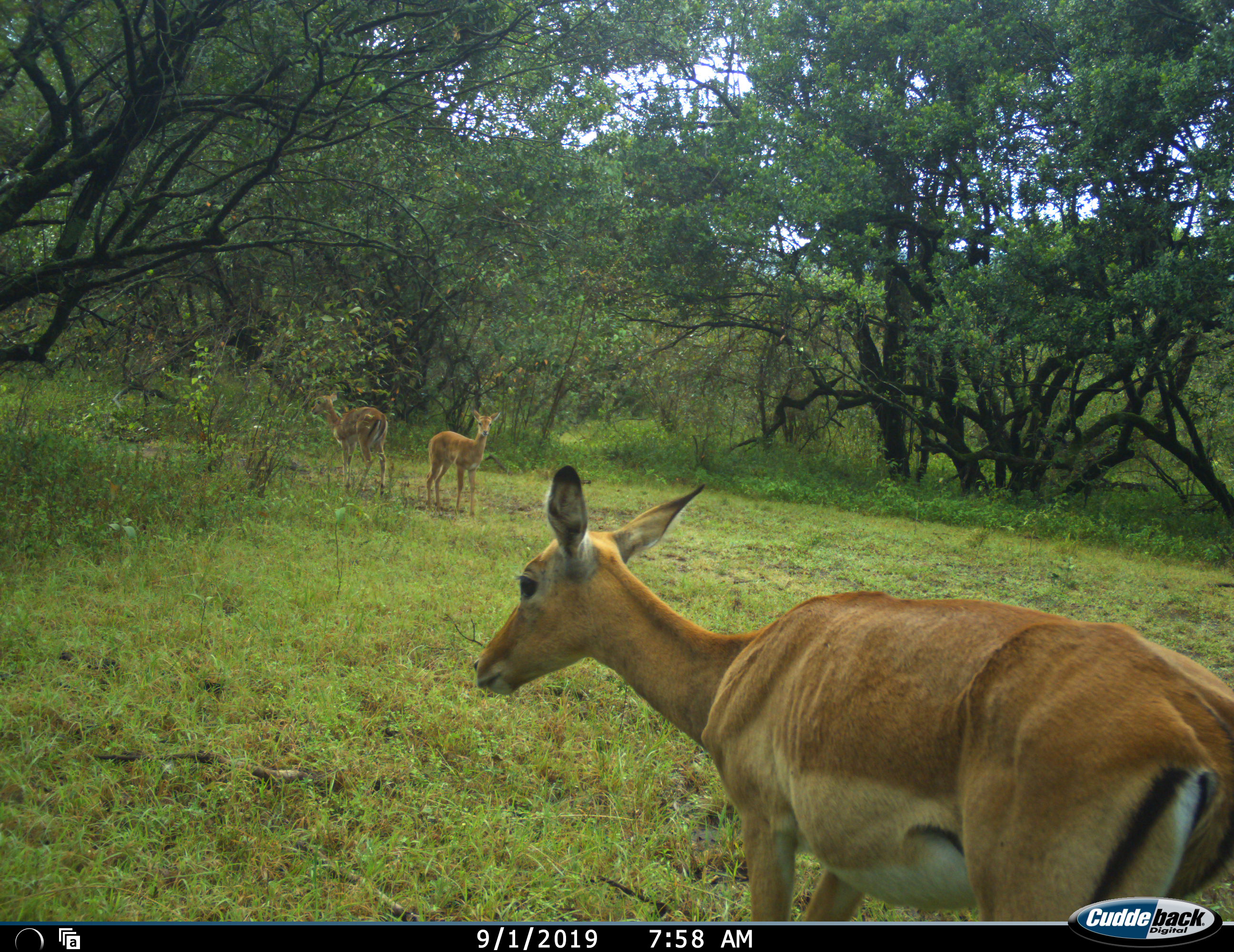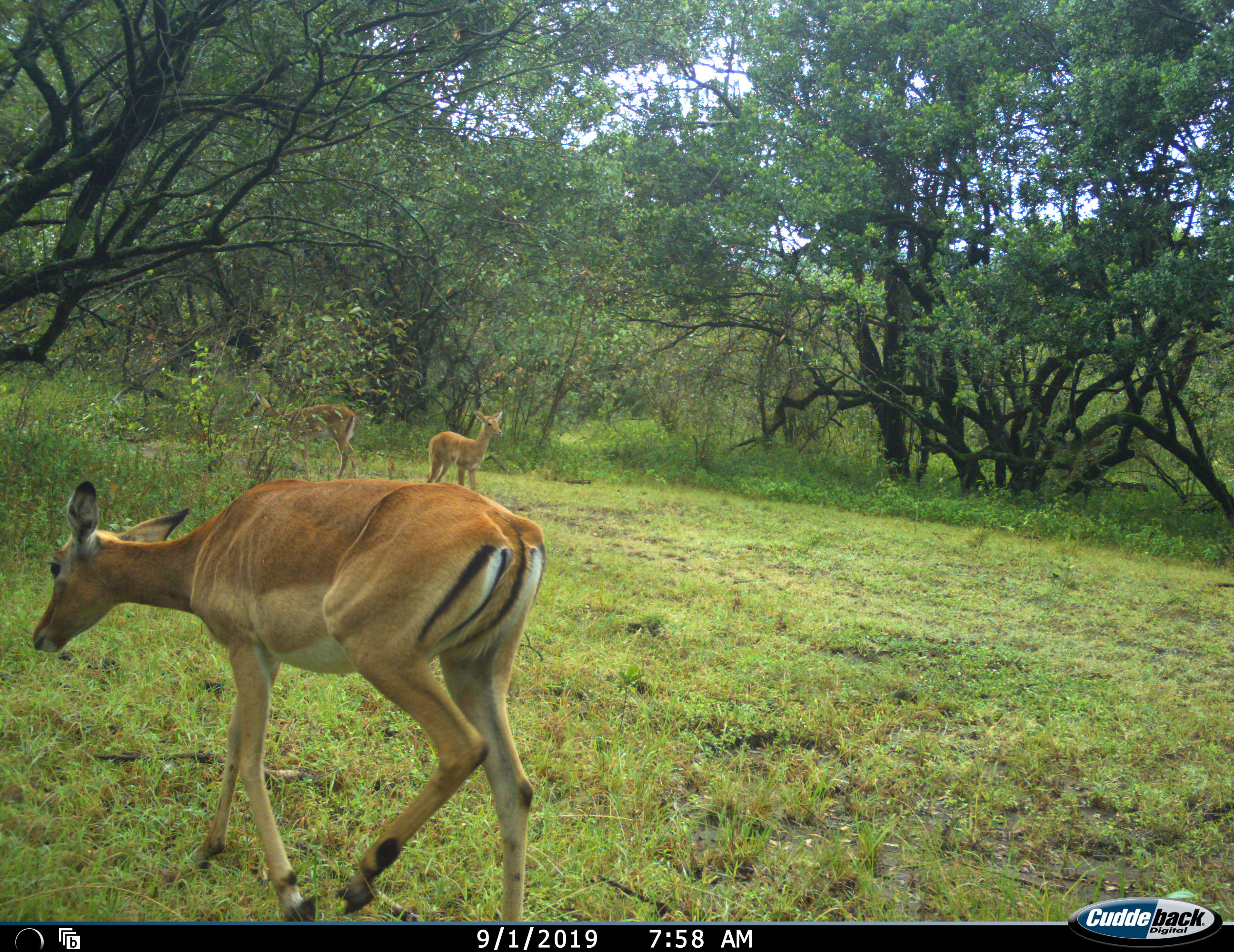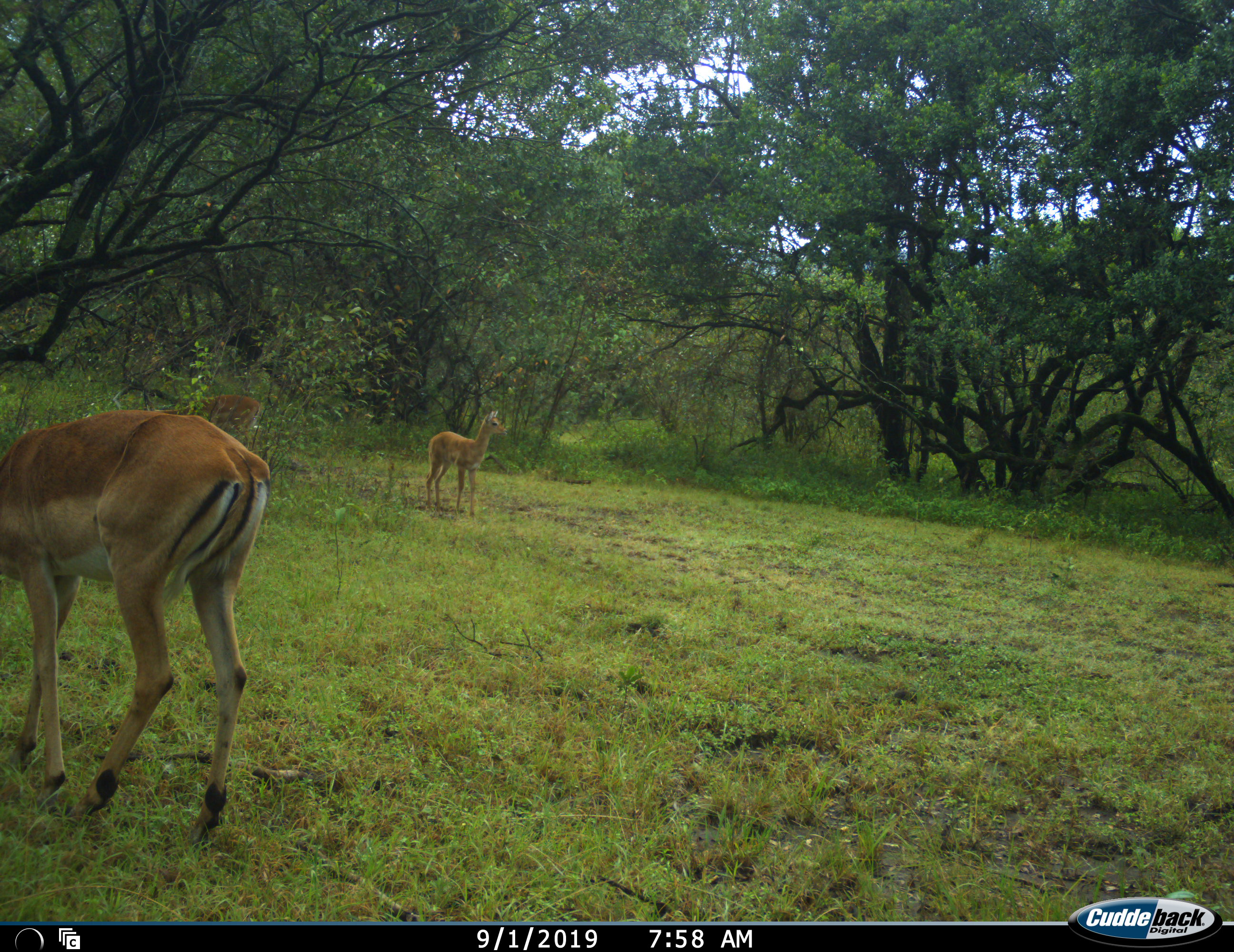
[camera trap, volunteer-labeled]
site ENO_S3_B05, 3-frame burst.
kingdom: Animalia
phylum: Chordata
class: Mammalia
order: Artiodactyla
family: Bovidae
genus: Aepyceros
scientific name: Aepyceros melampus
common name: impala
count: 3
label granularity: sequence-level